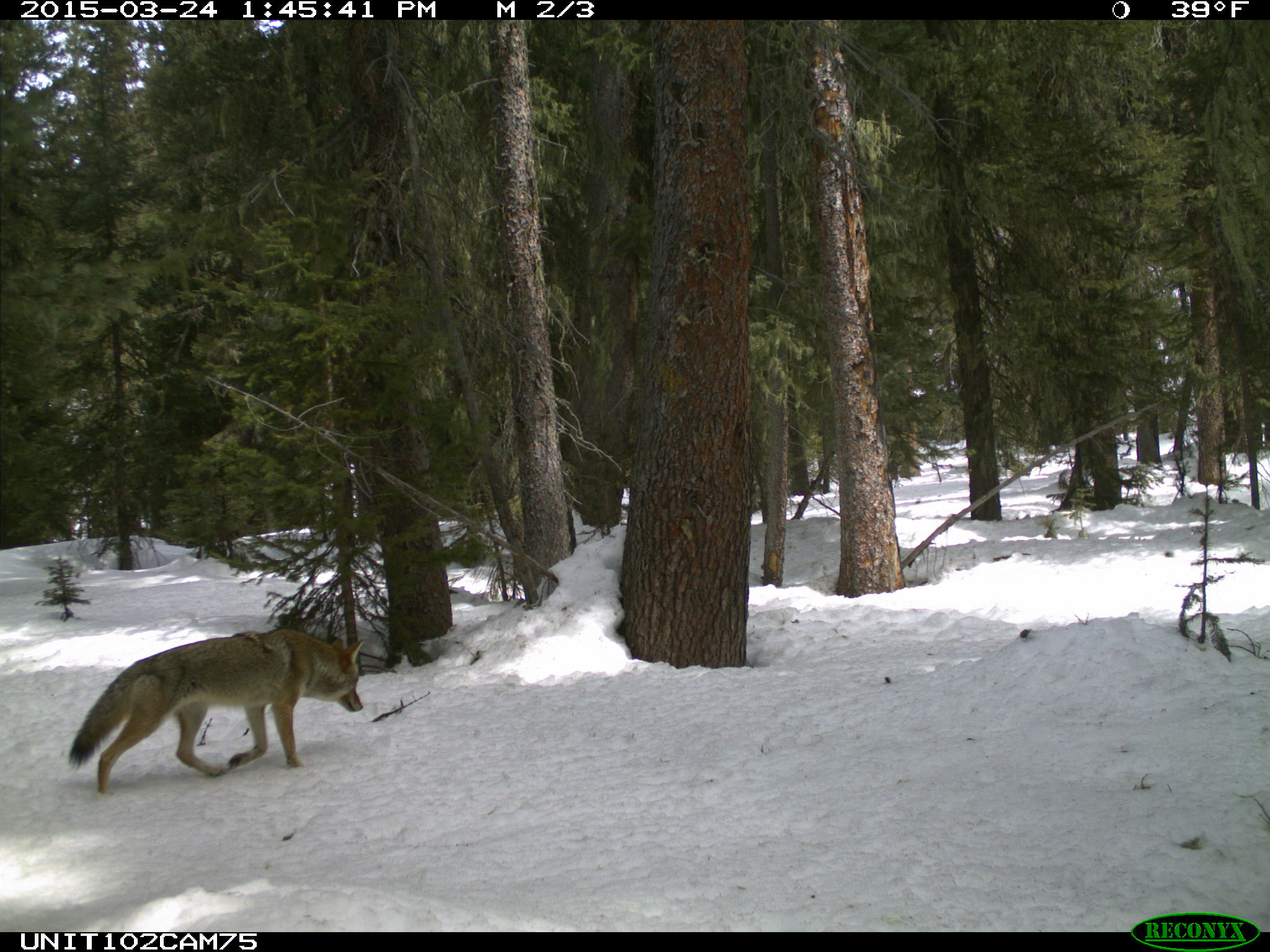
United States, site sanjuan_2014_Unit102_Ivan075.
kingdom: Animalia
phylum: Chordata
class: Mammalia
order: Carnivora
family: Canidae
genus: Canis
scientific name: Canis latrans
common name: coyote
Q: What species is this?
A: Canis latrans (coyote).